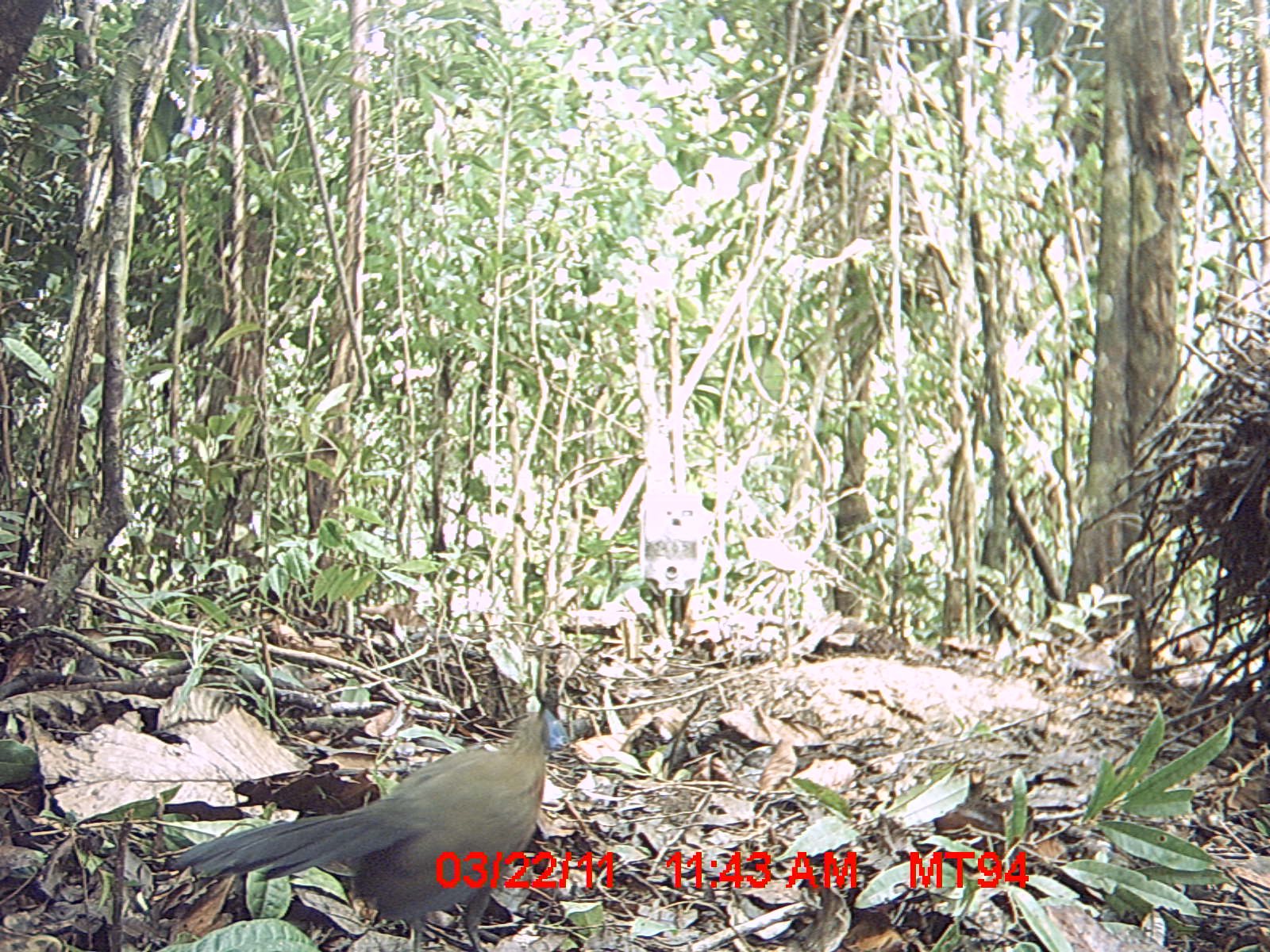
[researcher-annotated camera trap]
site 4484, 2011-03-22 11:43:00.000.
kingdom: Animalia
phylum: Chordata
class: Aves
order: Cuculiformes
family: Cuculidae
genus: Coua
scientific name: Coua serriana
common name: red-breasted coua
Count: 1.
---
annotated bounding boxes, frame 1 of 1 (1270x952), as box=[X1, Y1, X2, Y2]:
coua serriana: box=[162, 688, 569, 949]